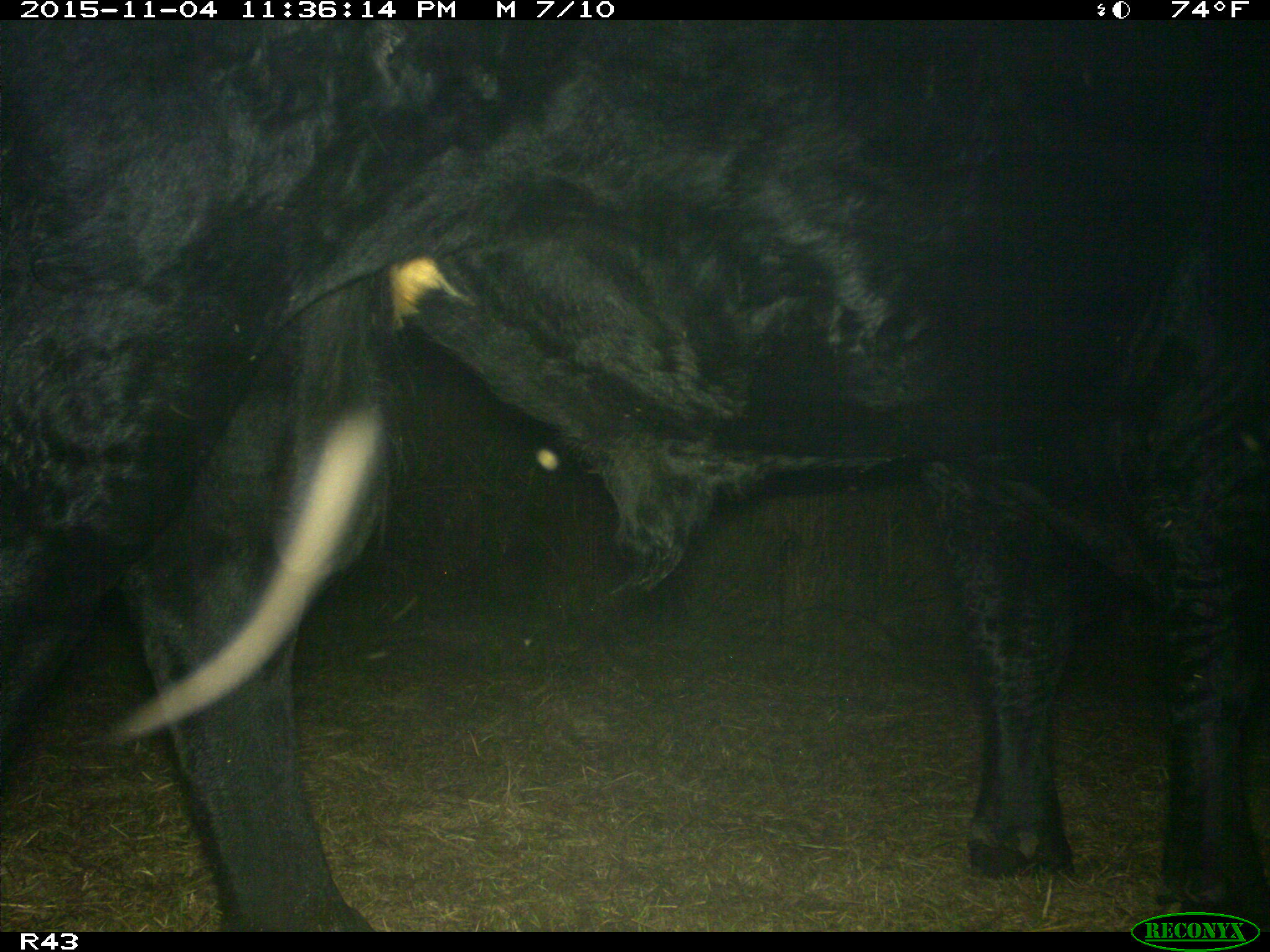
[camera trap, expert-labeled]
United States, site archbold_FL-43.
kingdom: Animalia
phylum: Chordata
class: Mammalia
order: Artiodactyla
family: Bovidae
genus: Bos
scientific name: Bos taurus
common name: domestic cow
Bos taurus (domestic cow).